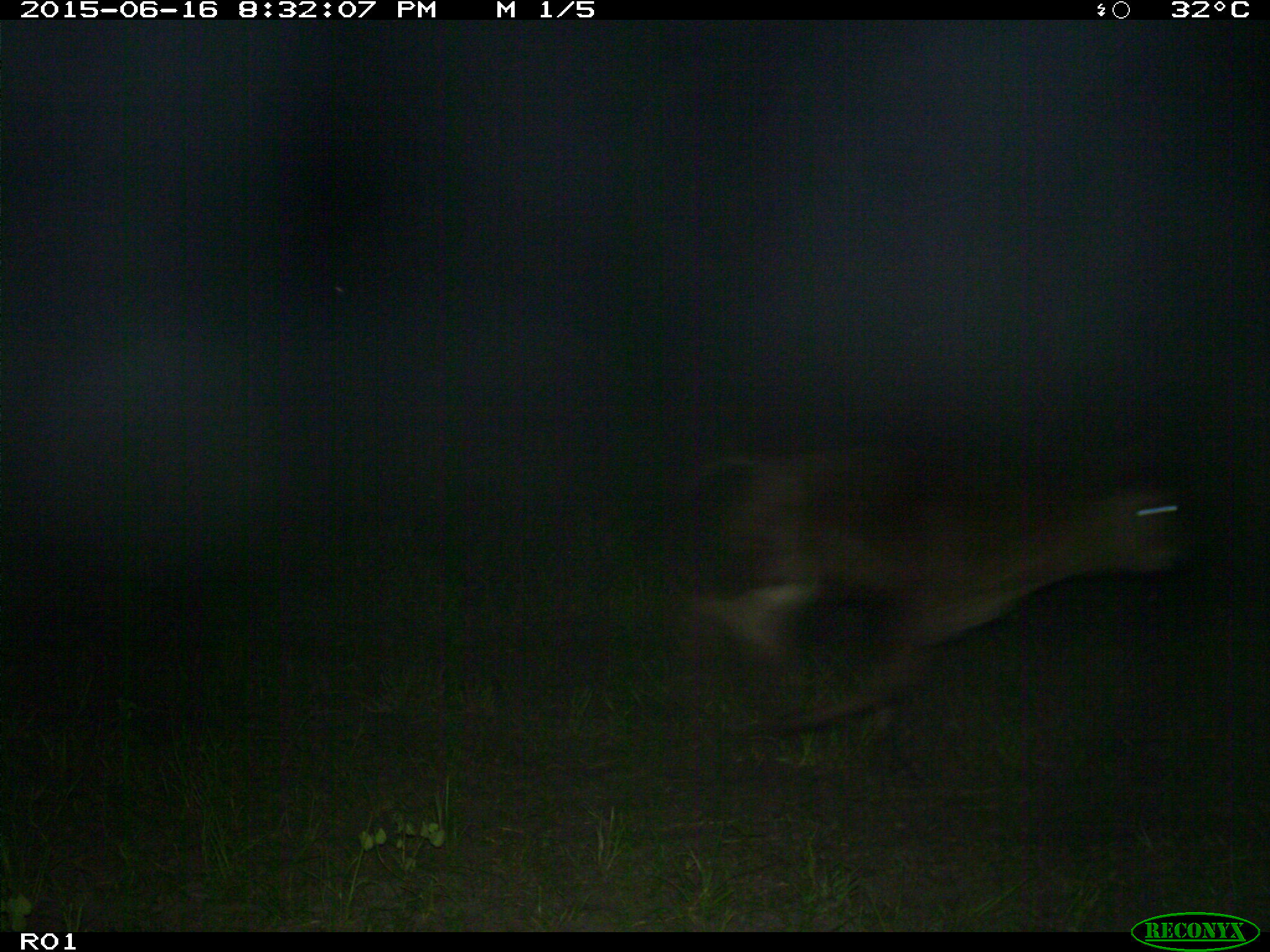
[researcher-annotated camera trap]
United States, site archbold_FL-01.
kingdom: Animalia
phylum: Chordata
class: Mammalia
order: Artiodactyla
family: Bovidae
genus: Bos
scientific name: Bos taurus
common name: domestic cow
Bos taurus (domestic cow).